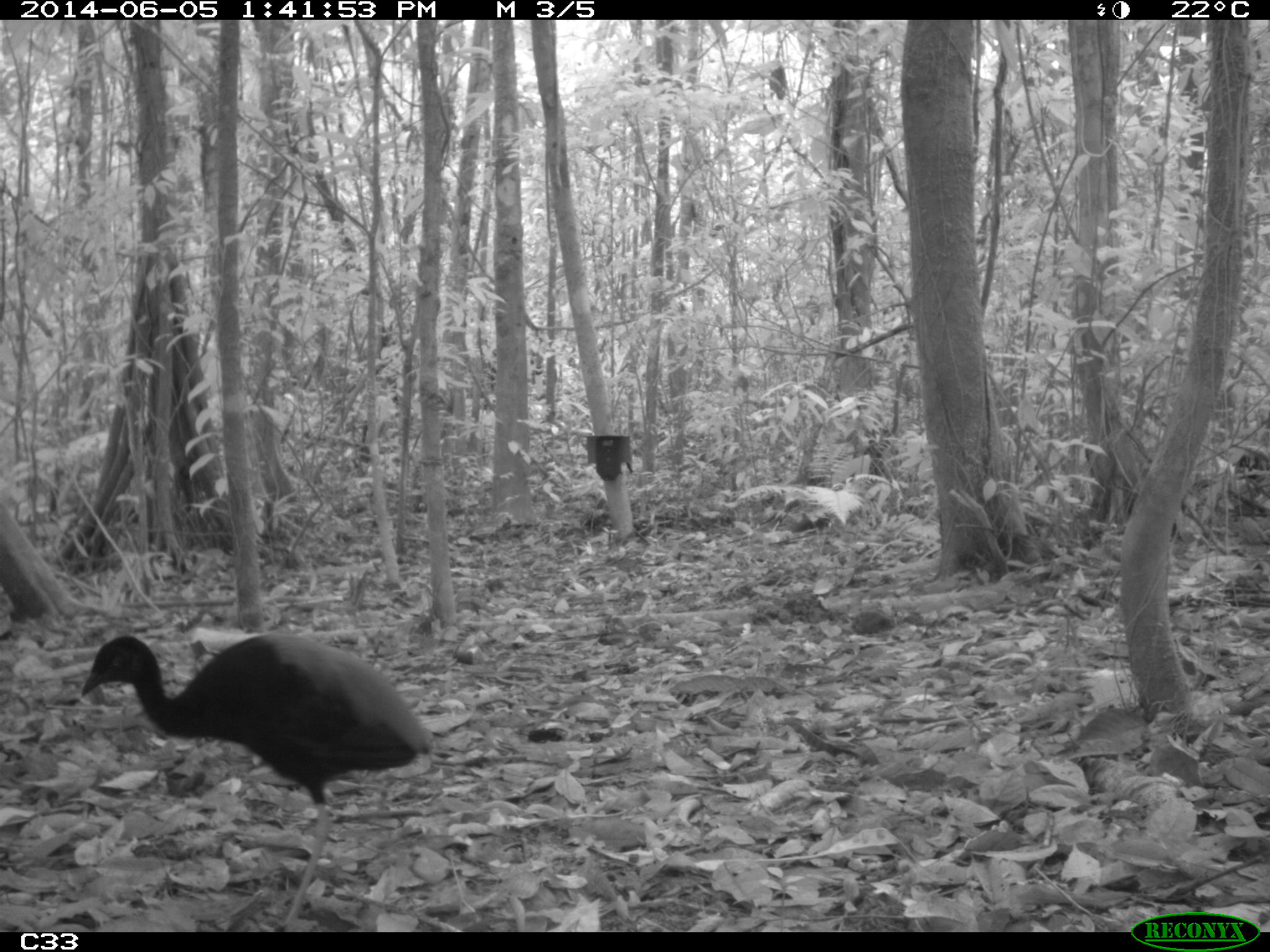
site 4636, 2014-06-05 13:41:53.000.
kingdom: Animalia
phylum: Chordata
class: Aves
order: Gruiformes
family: Psophiidae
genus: Psophia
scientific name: Psophia crepitans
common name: gray-winged trumpeter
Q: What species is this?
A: Psophia crepitans (gray-winged trumpeter).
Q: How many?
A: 6.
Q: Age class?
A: Adult.